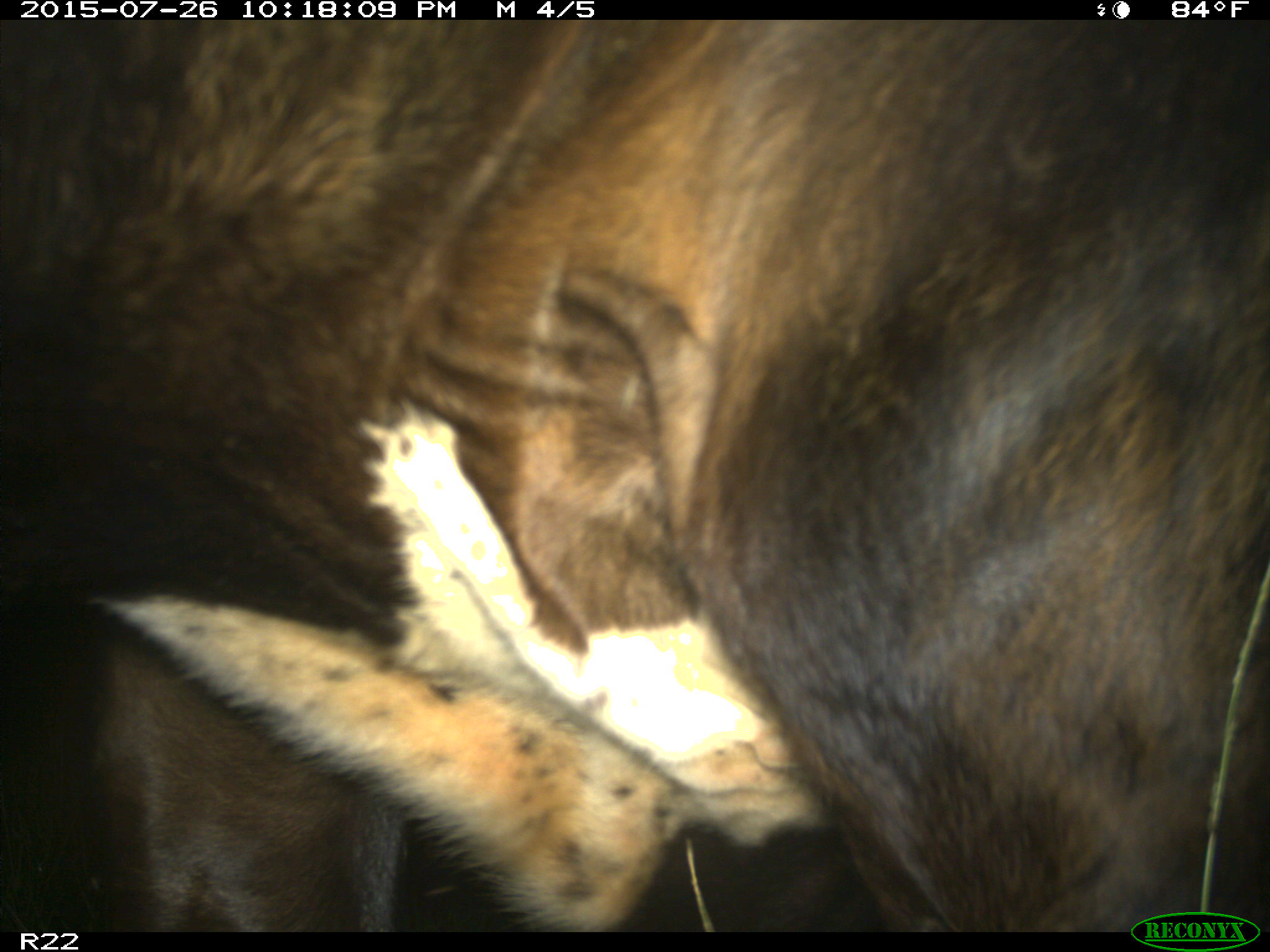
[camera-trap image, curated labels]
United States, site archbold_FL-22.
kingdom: Animalia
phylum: Chordata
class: Mammalia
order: Artiodactyla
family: Bovidae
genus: Bos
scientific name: Bos taurus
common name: domestic cow